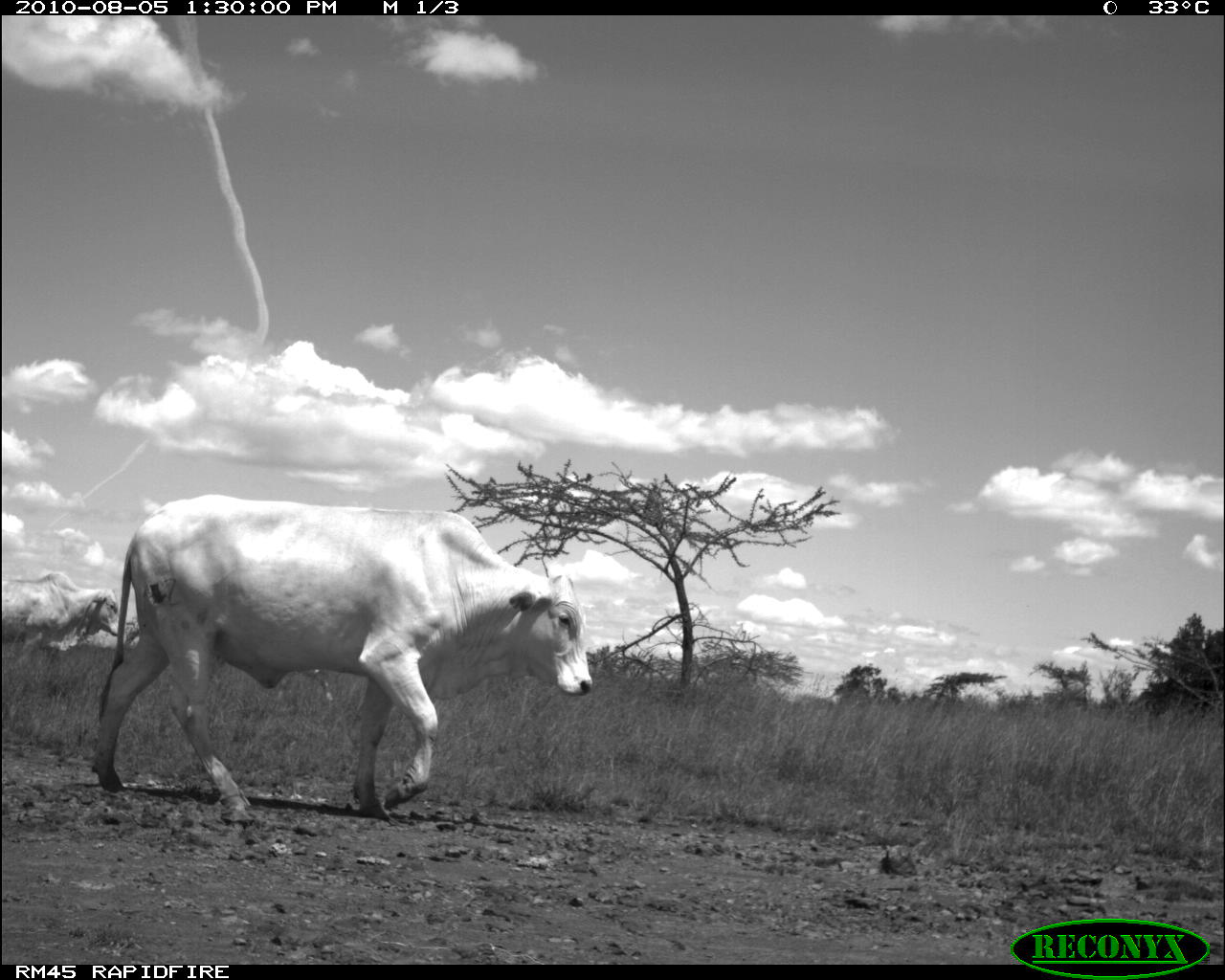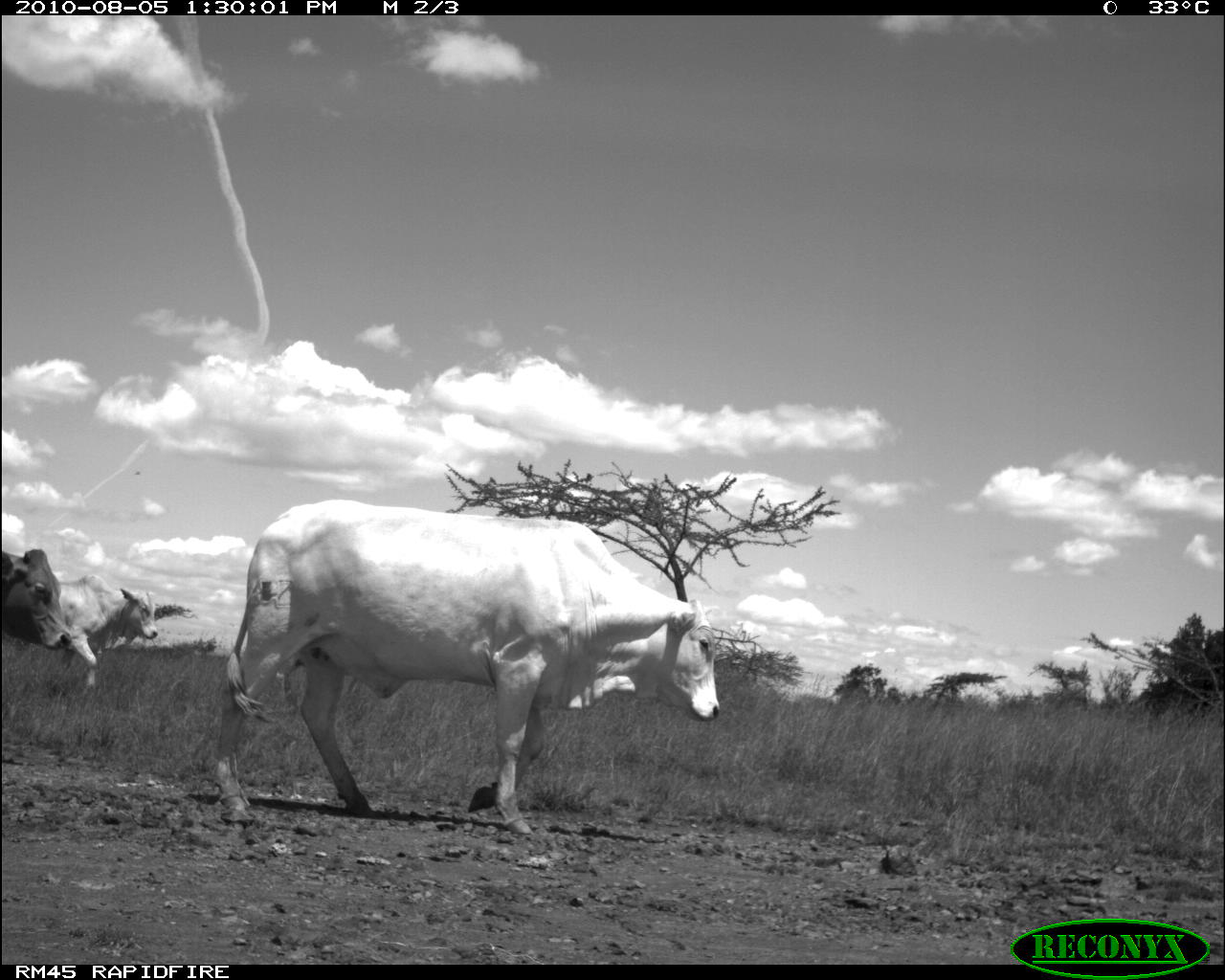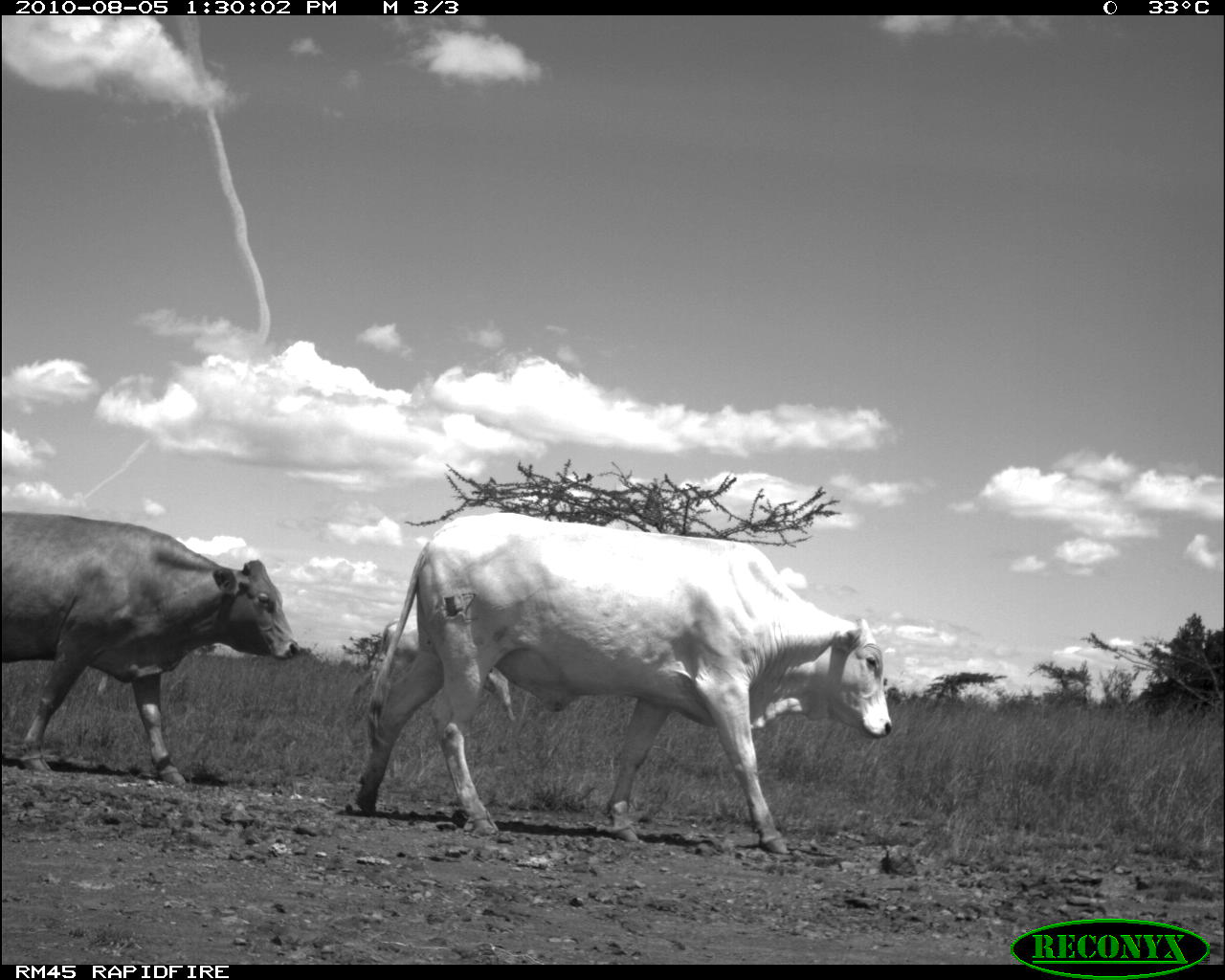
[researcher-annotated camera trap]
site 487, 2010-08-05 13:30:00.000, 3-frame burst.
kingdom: Animalia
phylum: Chordata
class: Mammalia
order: Artiodactyla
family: Bovidae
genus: Bos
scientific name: Bos taurus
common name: domestic cattle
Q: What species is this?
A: Bos taurus (domestic cattle).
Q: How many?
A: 2.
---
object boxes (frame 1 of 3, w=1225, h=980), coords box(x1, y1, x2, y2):
bos taurus: box(89, 492, 593, 829); box(2, 570, 119, 674)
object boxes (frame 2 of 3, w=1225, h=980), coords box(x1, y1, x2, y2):
bos taurus: box(209, 496, 721, 837); box(58, 573, 158, 703); box(2, 548, 73, 652)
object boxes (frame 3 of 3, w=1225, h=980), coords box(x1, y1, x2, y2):
bos taurus: box(353, 510, 894, 854); box(1, 510, 301, 788); box(348, 612, 516, 722)